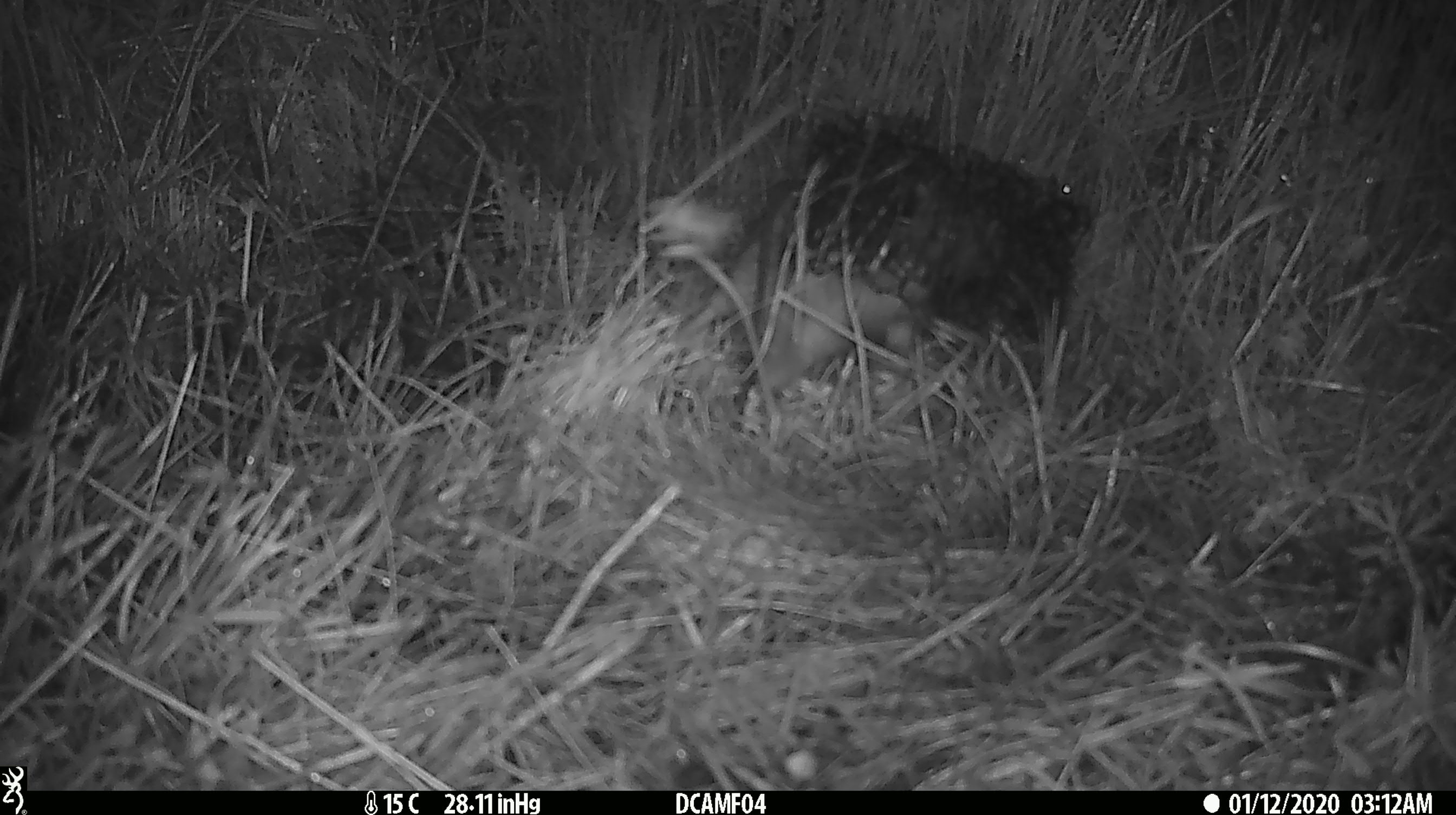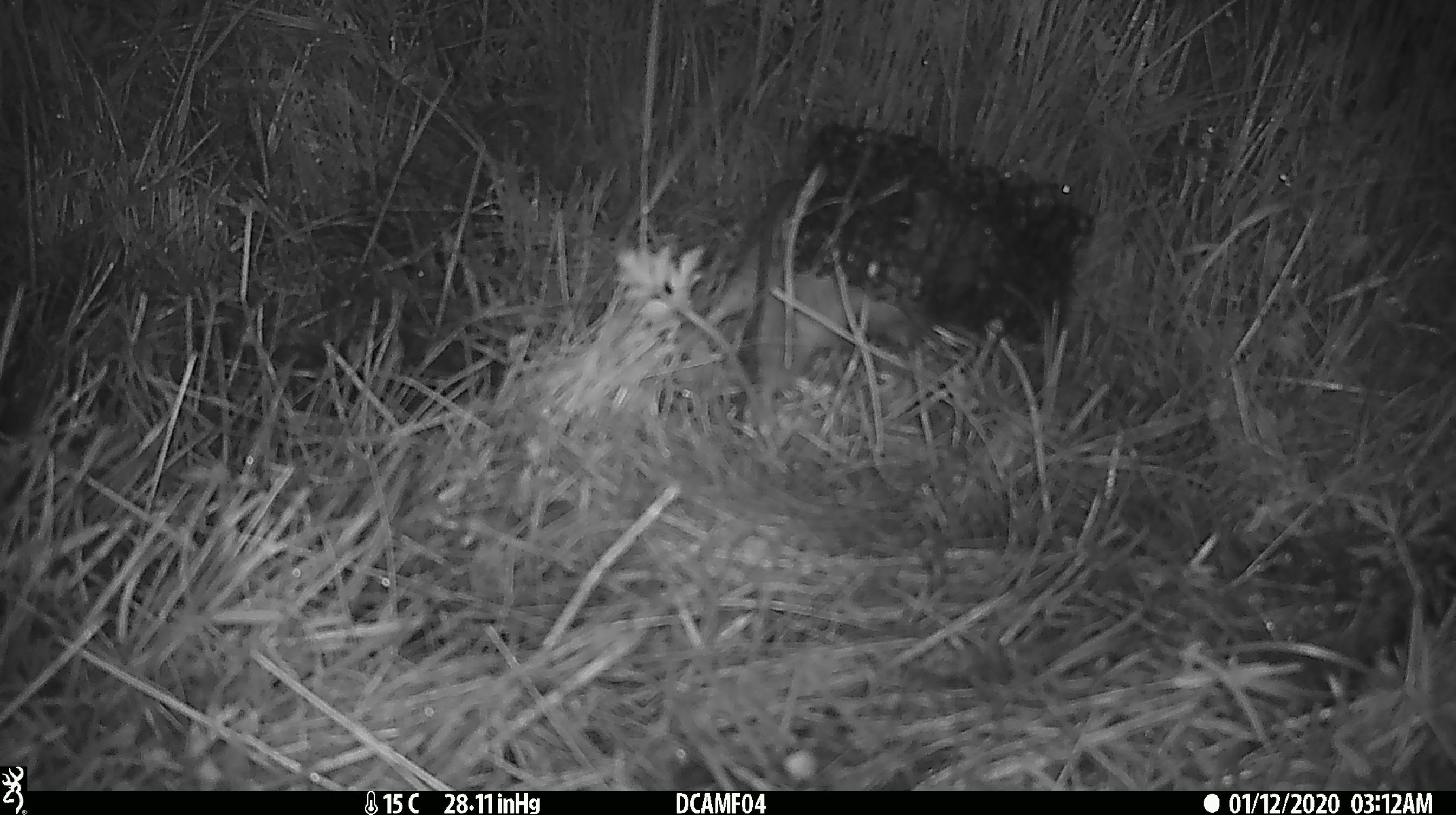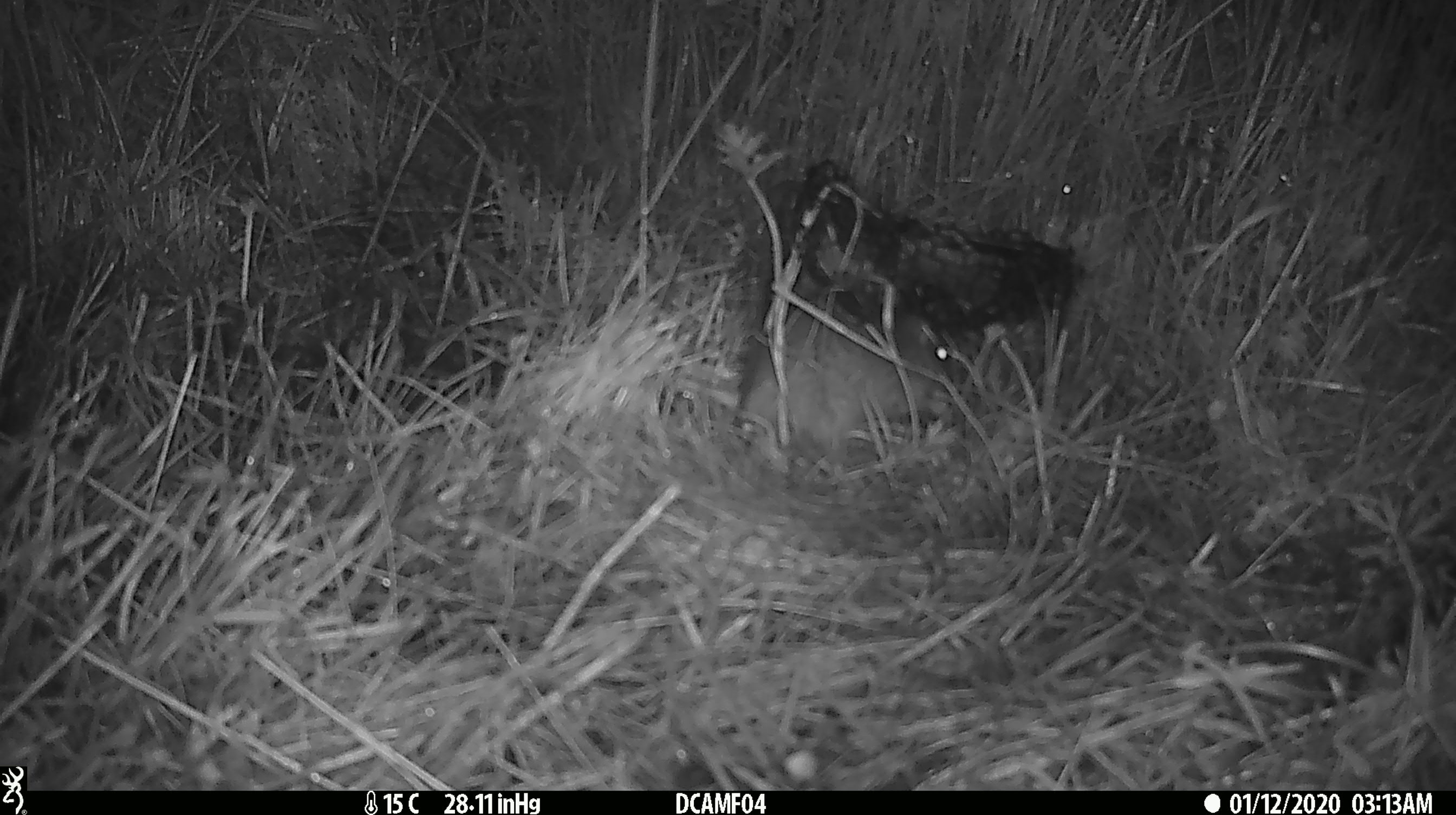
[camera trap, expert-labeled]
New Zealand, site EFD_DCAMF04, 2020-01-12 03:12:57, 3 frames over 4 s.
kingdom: Animalia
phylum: Chordata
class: Mammalia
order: Rodentia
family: Muridae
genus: Rattus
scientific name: Rattus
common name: rat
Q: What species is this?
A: Rat (Rattus).